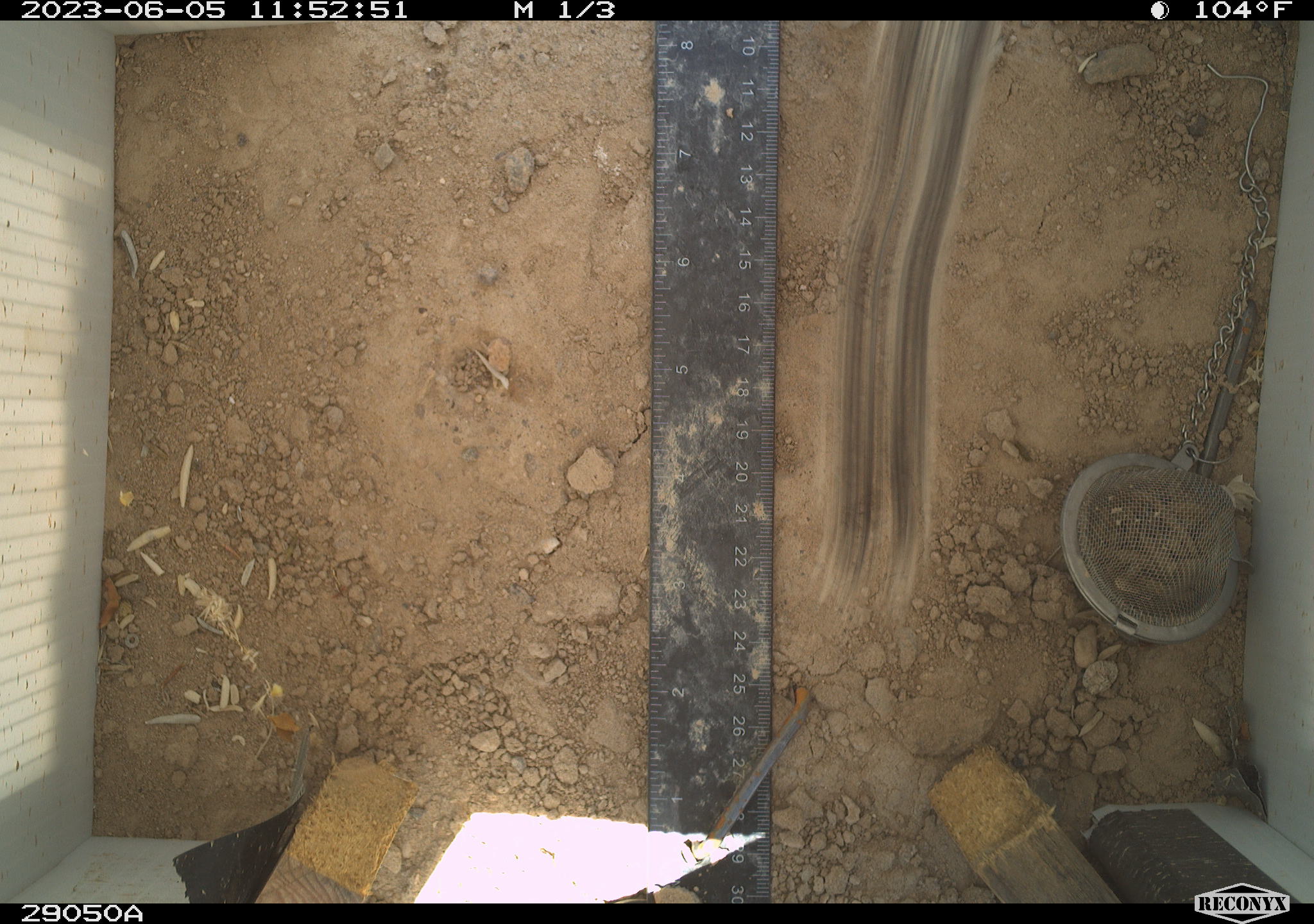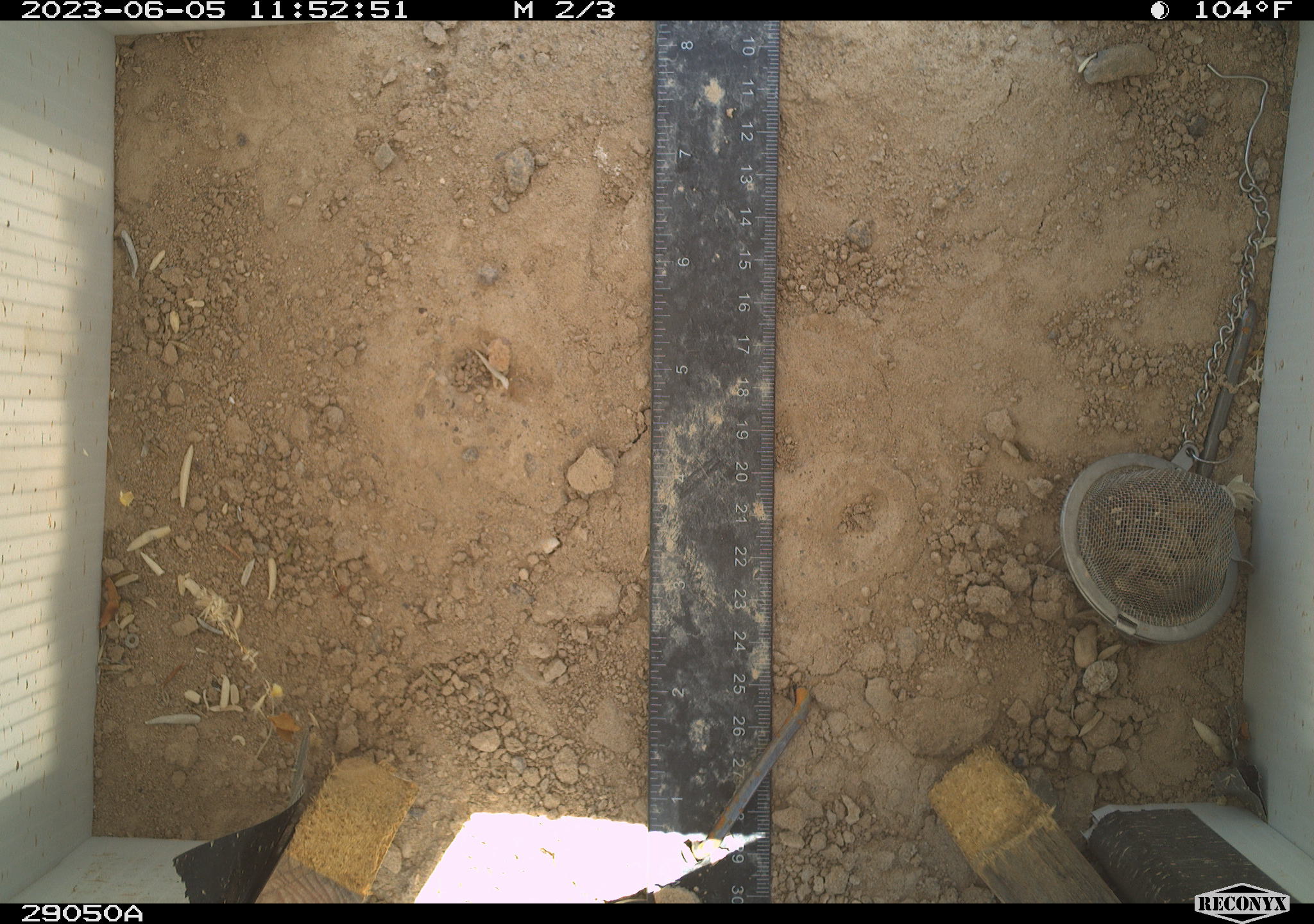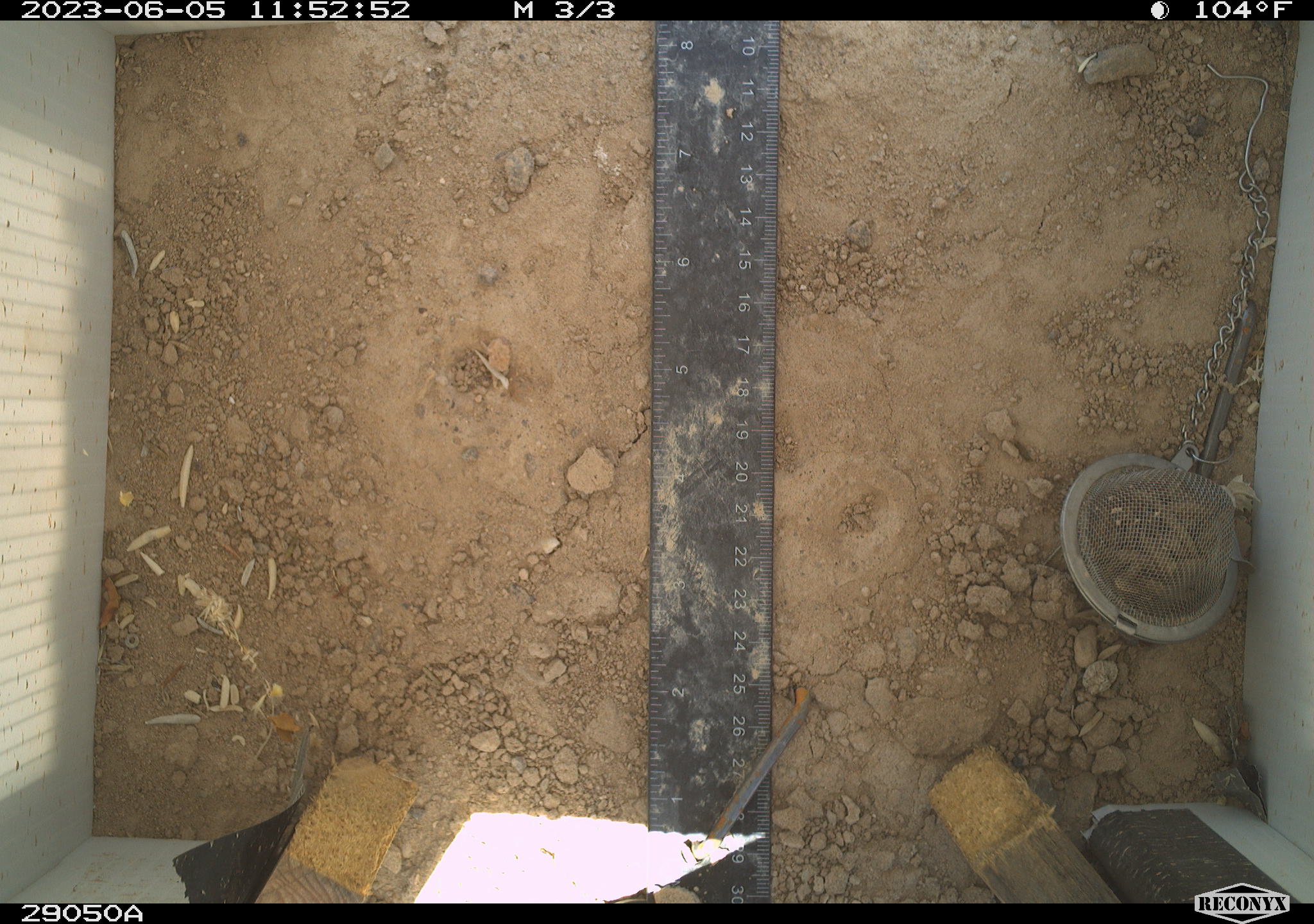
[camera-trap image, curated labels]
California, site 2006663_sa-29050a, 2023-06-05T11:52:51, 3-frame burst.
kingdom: Animalia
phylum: Chordata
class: Mammalia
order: Rodentia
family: Sciuridae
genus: Ammospermophilus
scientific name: Ammospermophilus leucurus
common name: white-tailed antelope squirrel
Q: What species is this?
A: White-tailed antelope squirrel (Ammospermophilus leucurus).